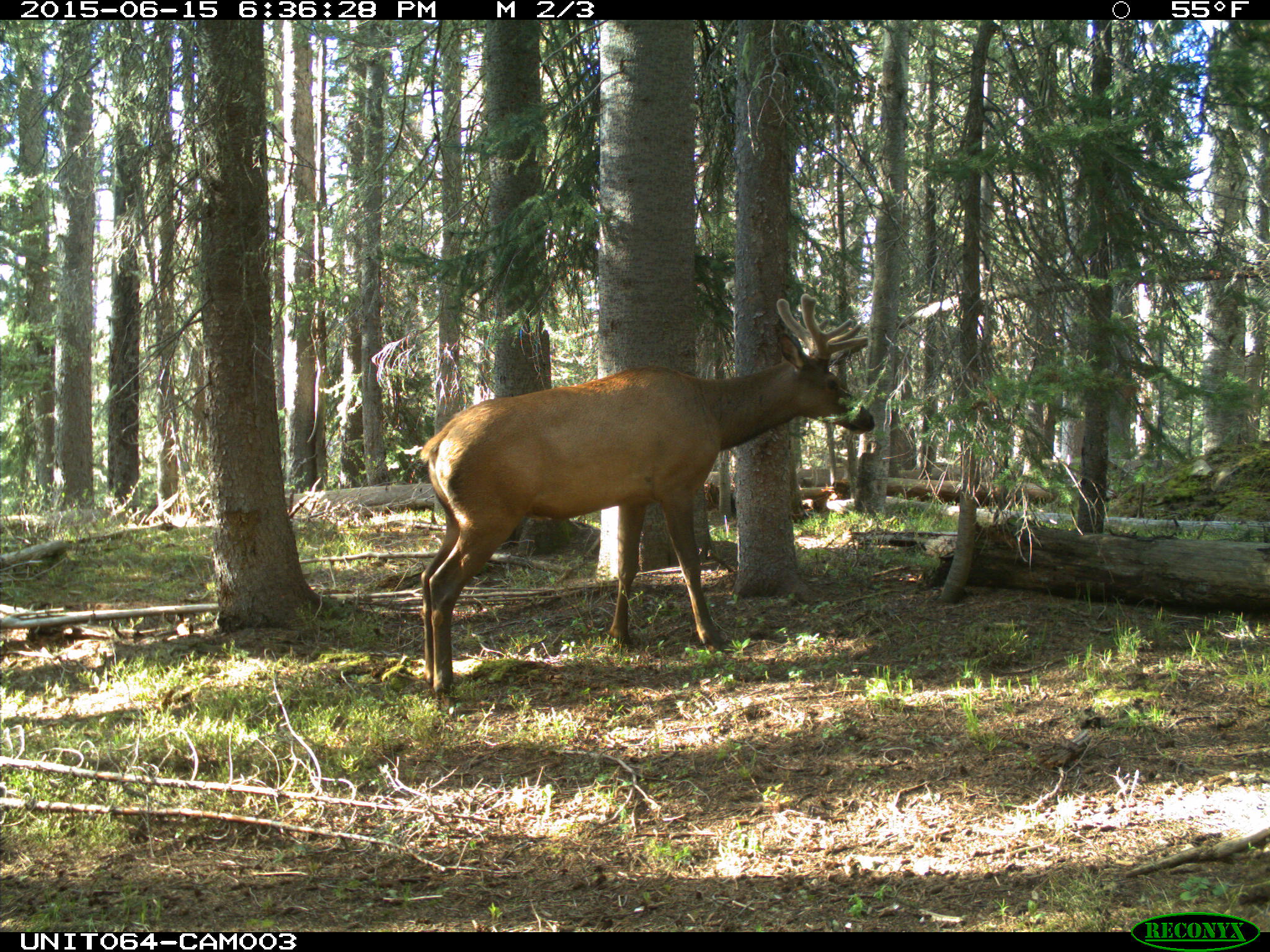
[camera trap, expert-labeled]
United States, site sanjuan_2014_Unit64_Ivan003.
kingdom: Animalia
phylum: Chordata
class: Mammalia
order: Artiodactyla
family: Cervidae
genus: Cervus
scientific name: Cervus elaphus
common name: red deer